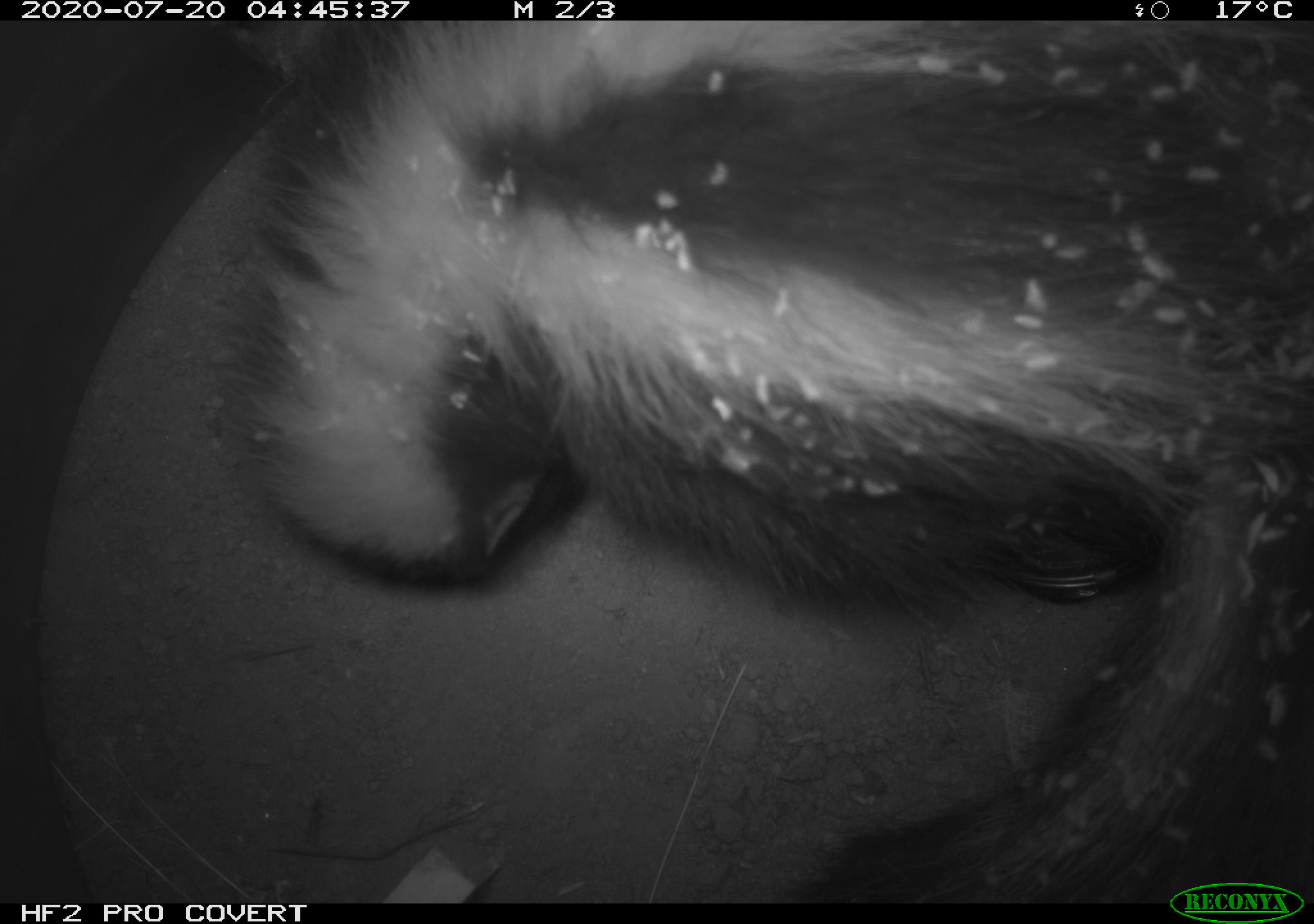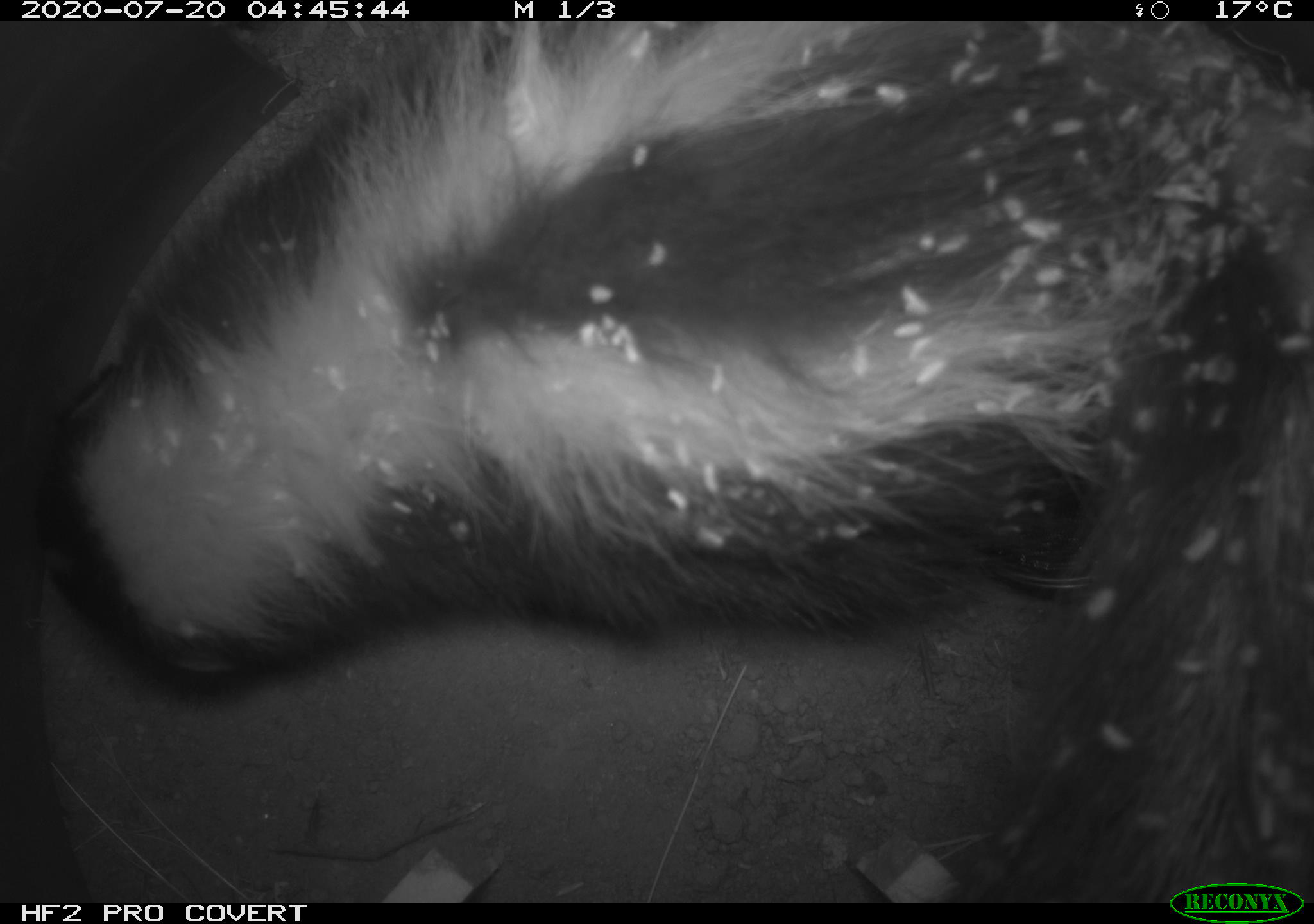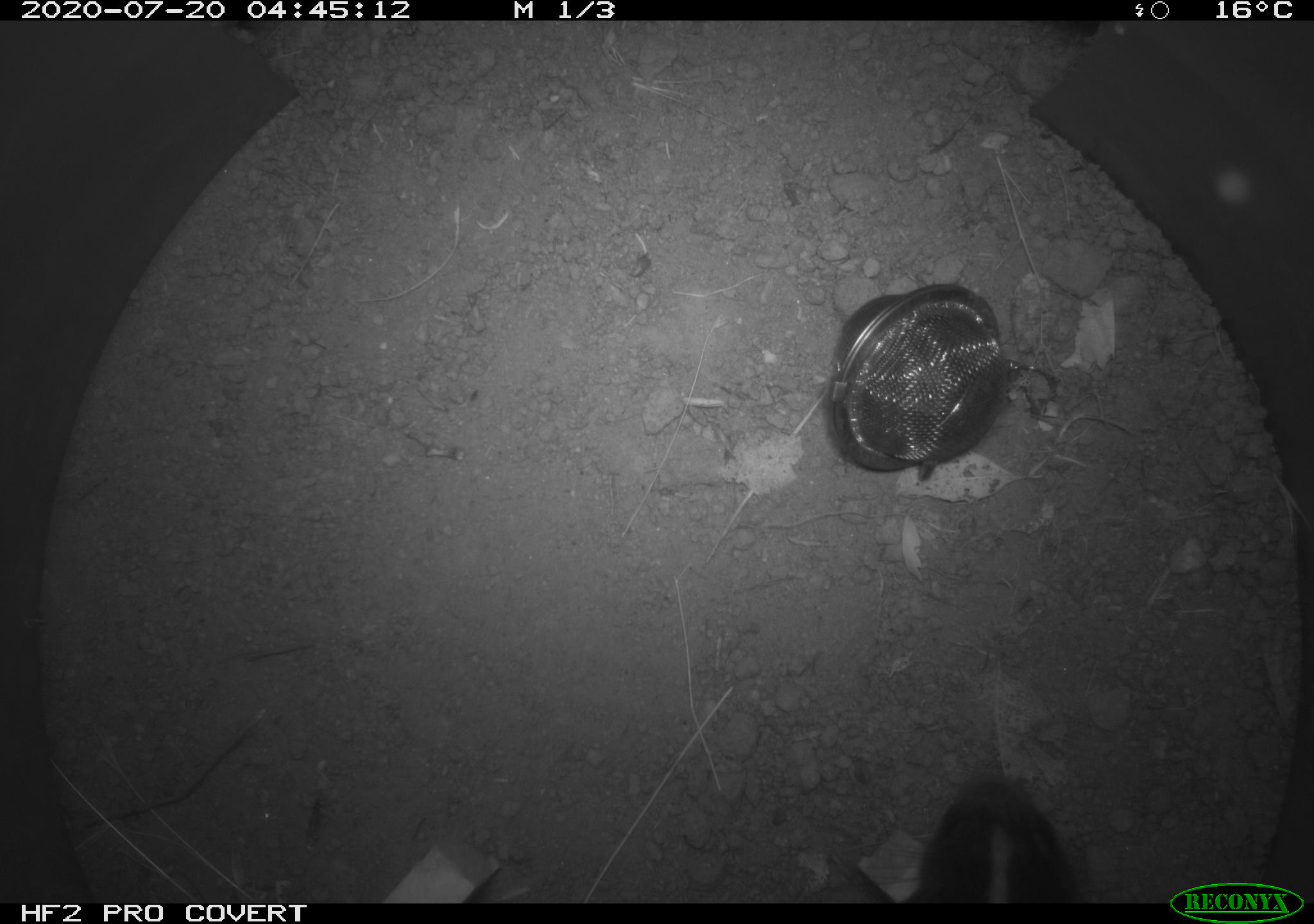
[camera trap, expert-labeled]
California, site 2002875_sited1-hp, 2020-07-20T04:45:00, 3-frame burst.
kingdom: Animalia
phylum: Chordata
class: Mammalia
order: Carnivora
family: Mephitidae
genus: Mephitis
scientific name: Mephitis mephitis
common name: striped skunk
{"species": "striped skunk (Mephitis mephitis)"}